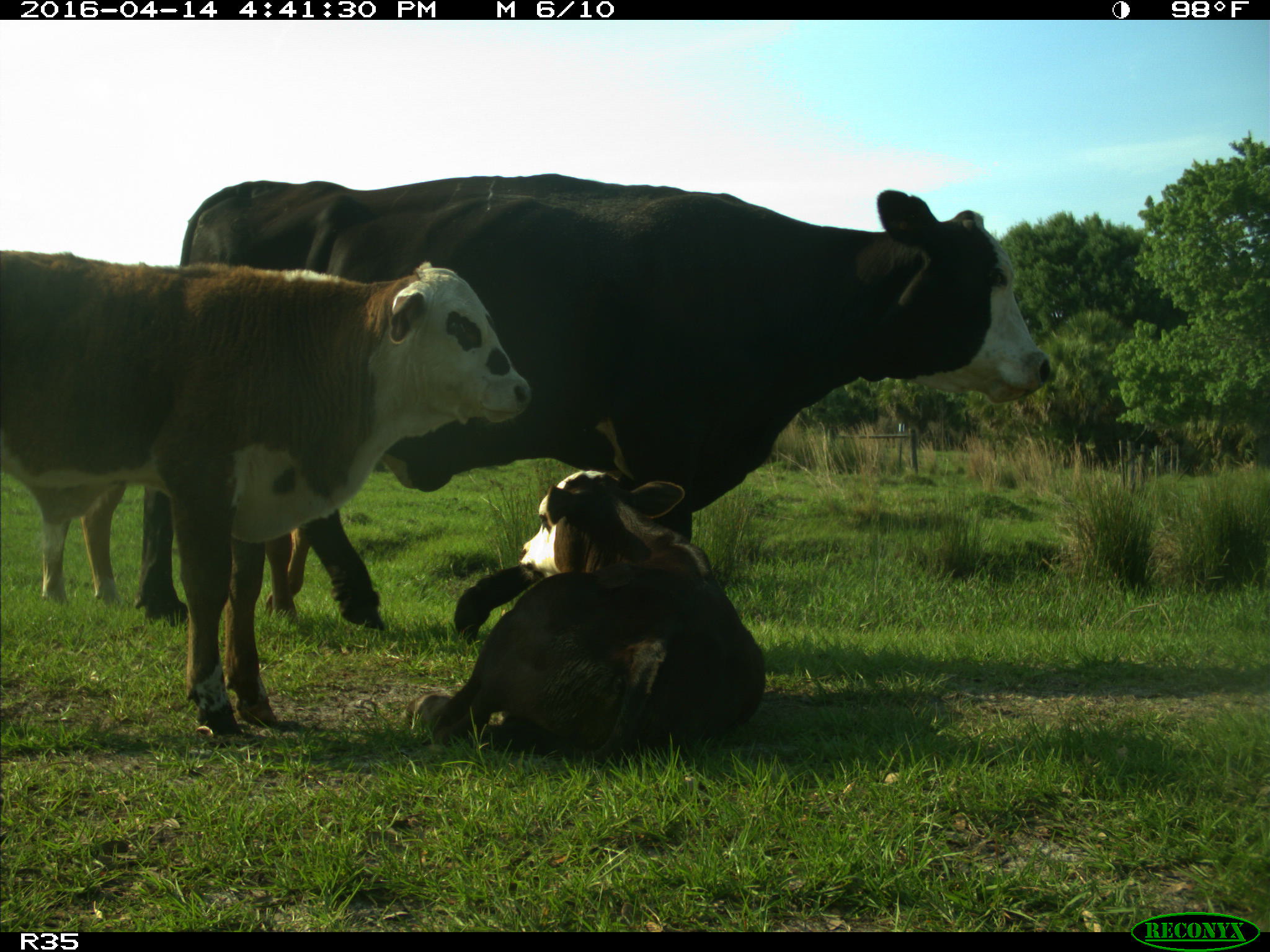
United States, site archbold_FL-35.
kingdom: Animalia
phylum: Chordata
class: Mammalia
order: Artiodactyla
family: Bovidae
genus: Bos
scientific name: Bos taurus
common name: domestic cow